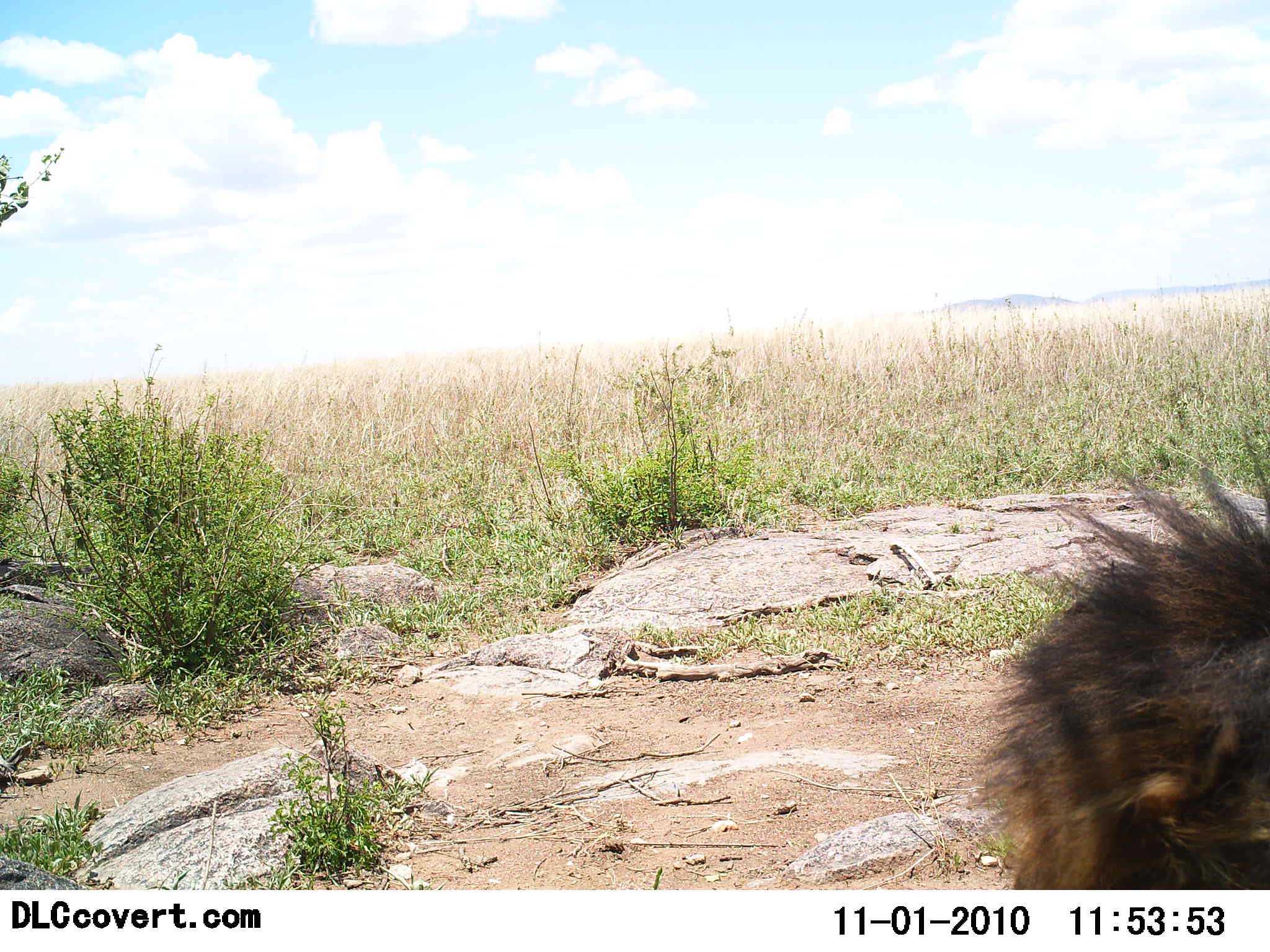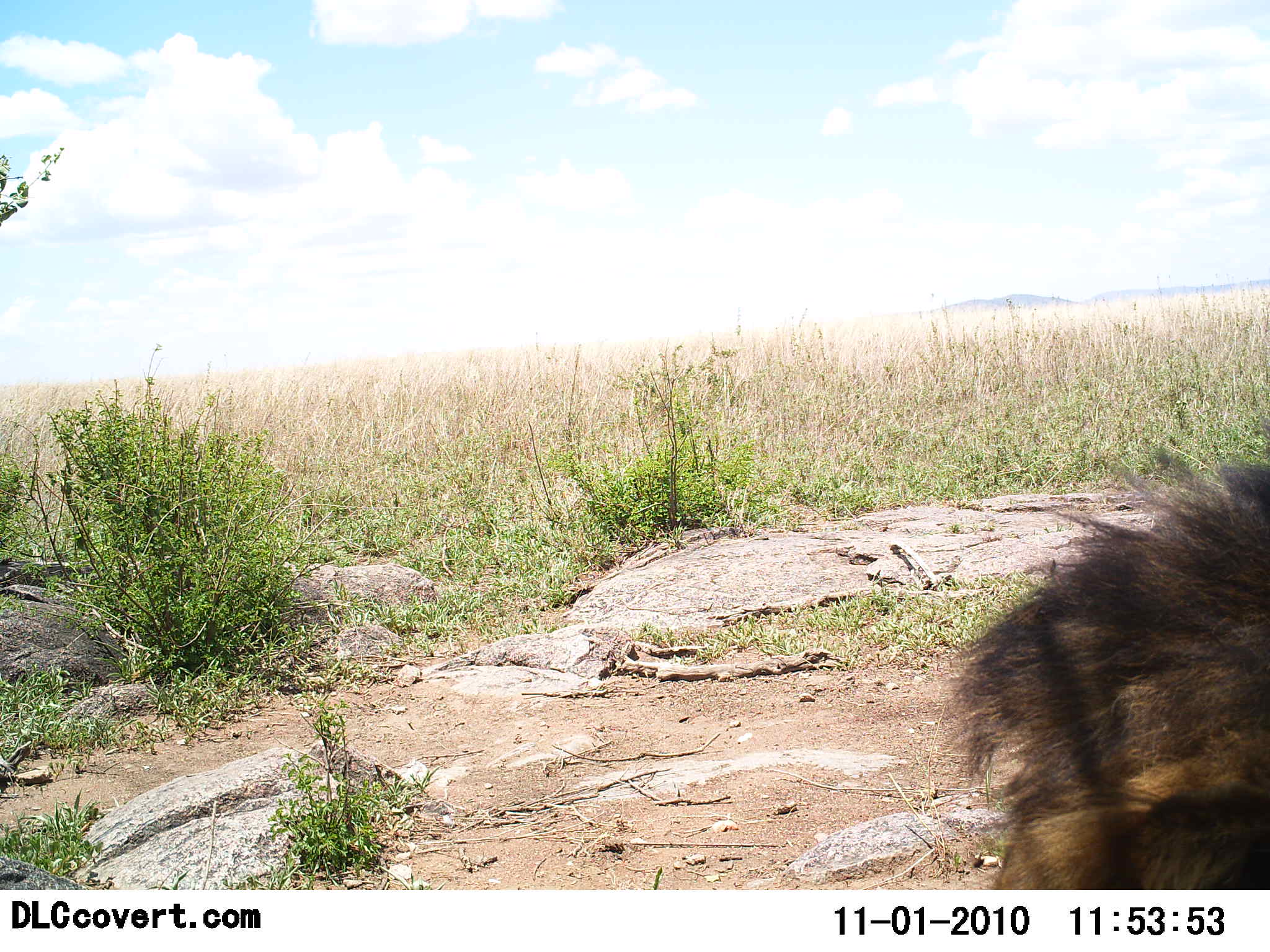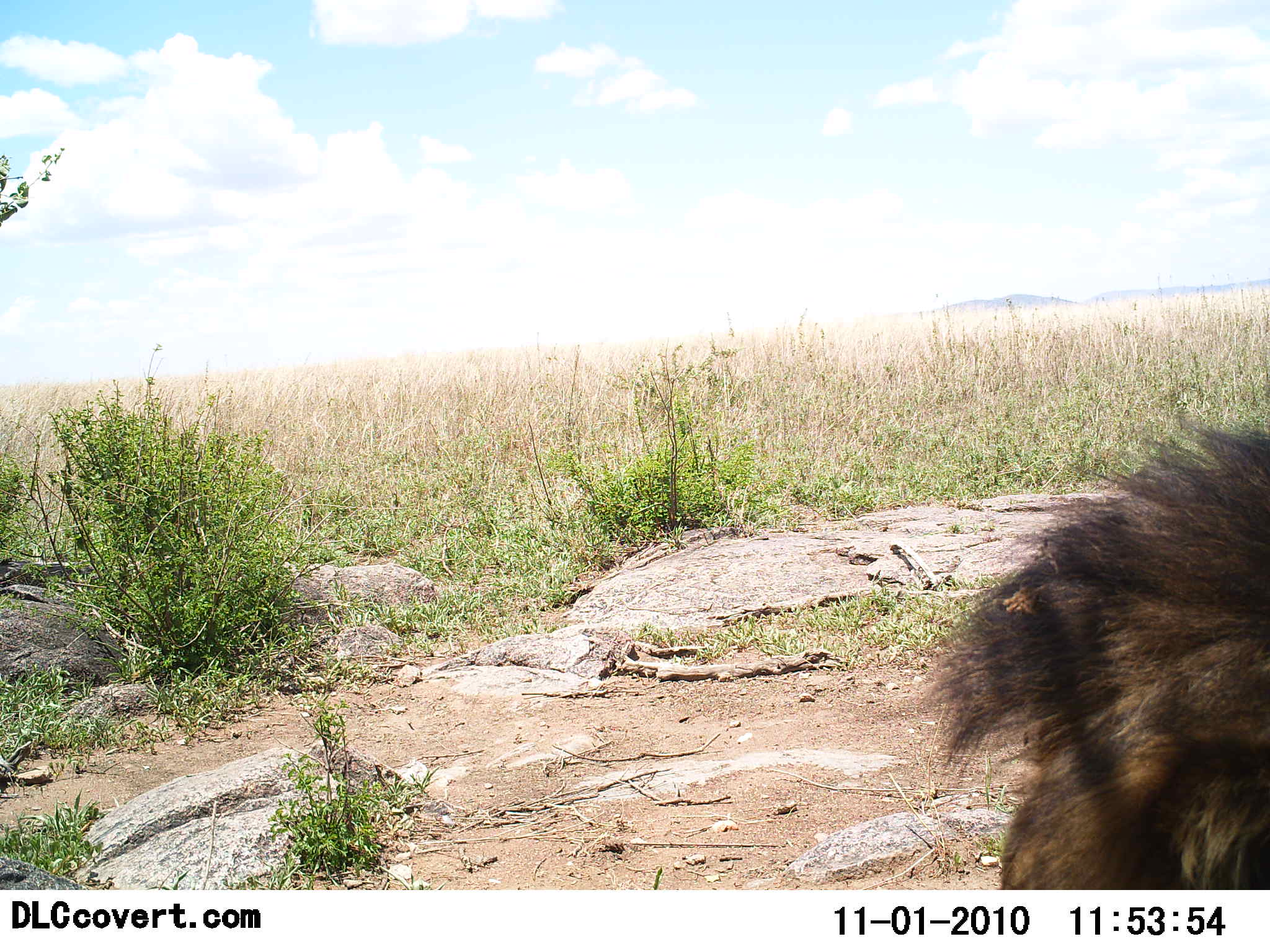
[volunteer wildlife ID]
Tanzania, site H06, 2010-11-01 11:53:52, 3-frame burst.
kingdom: Animalia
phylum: Chordata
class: Mammalia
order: Carnivora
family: Felidae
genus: Panthera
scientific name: Panthera leo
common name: lion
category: lionmale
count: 1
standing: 17%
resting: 83%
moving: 0%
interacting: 0%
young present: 0%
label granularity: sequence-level